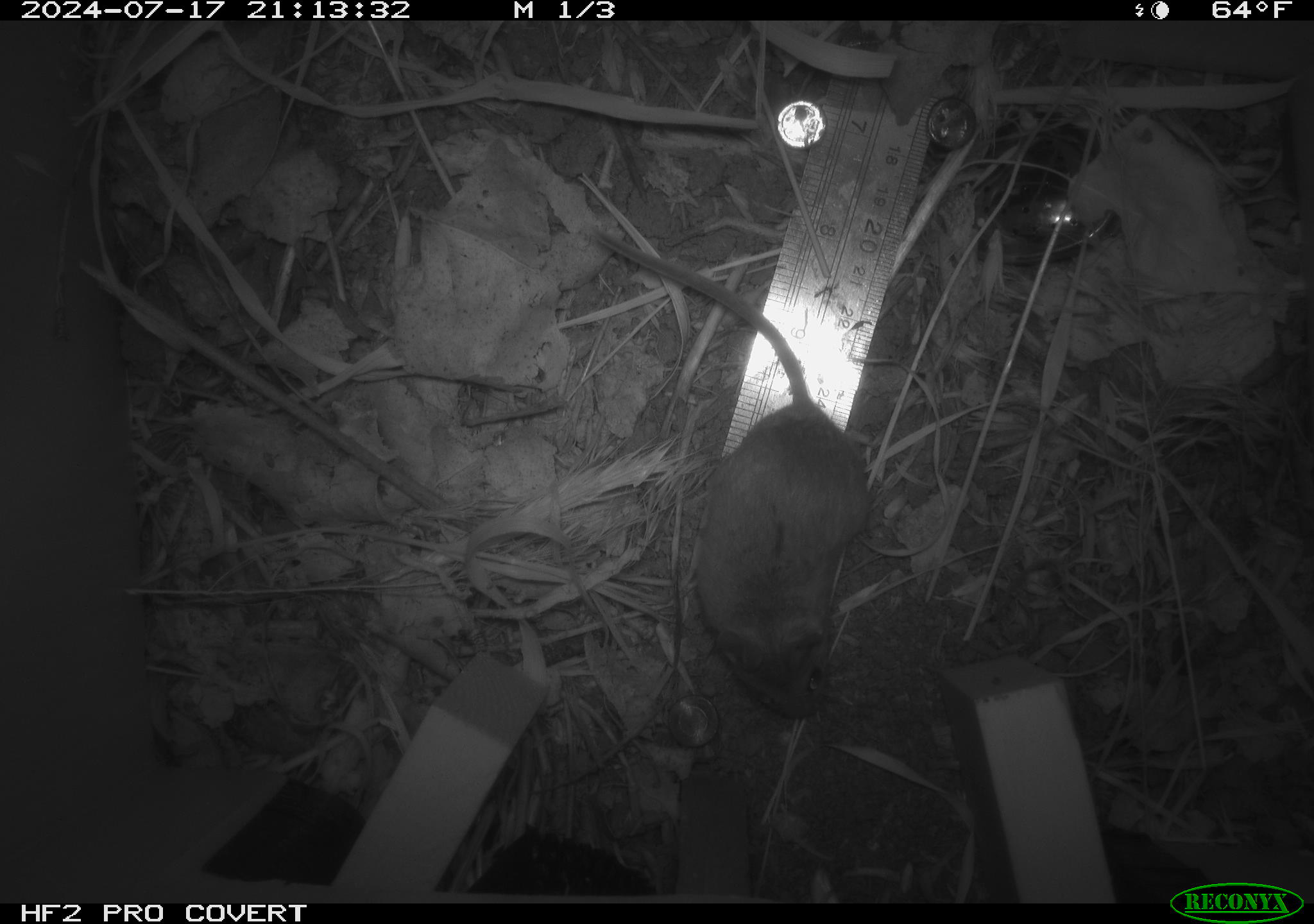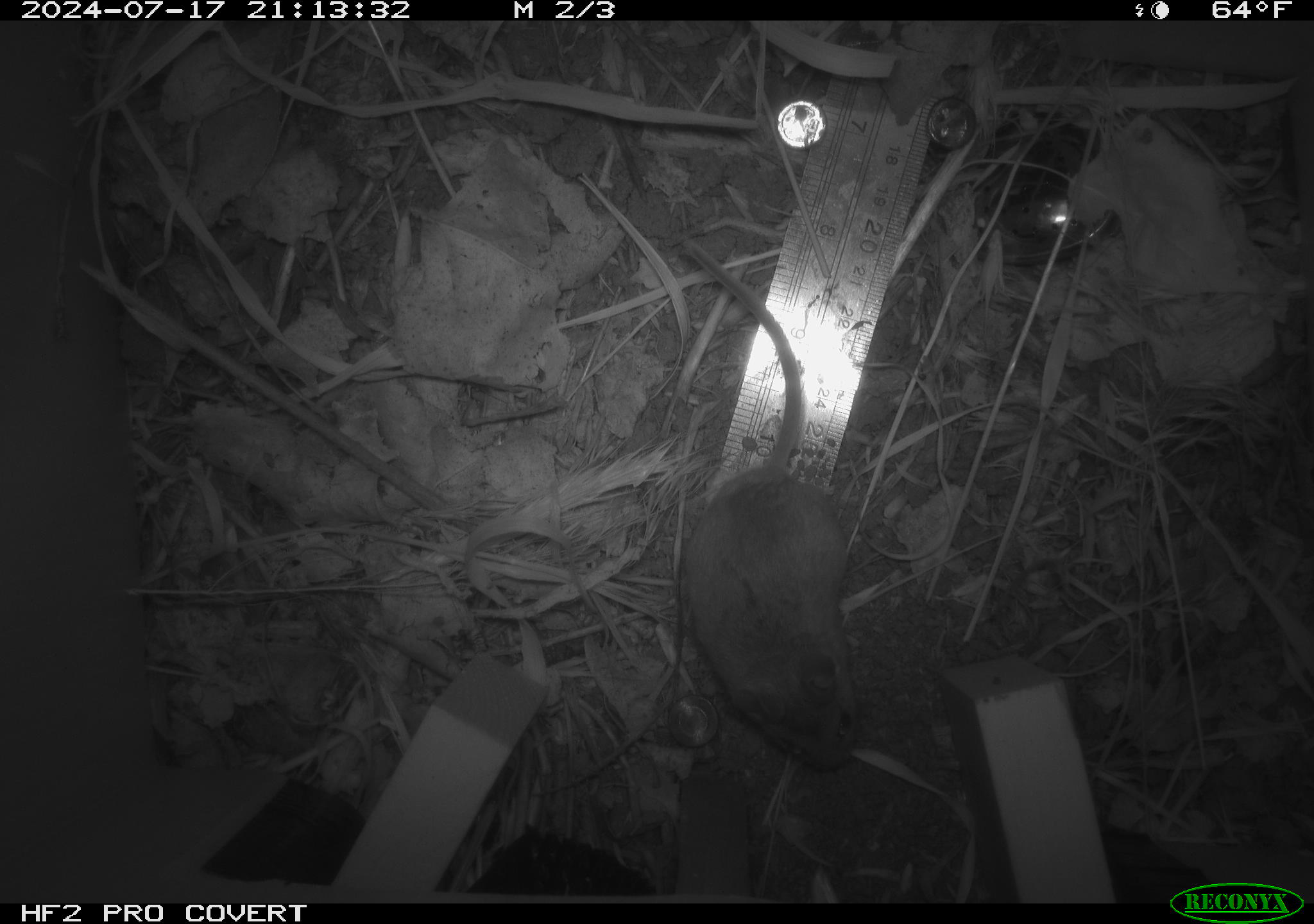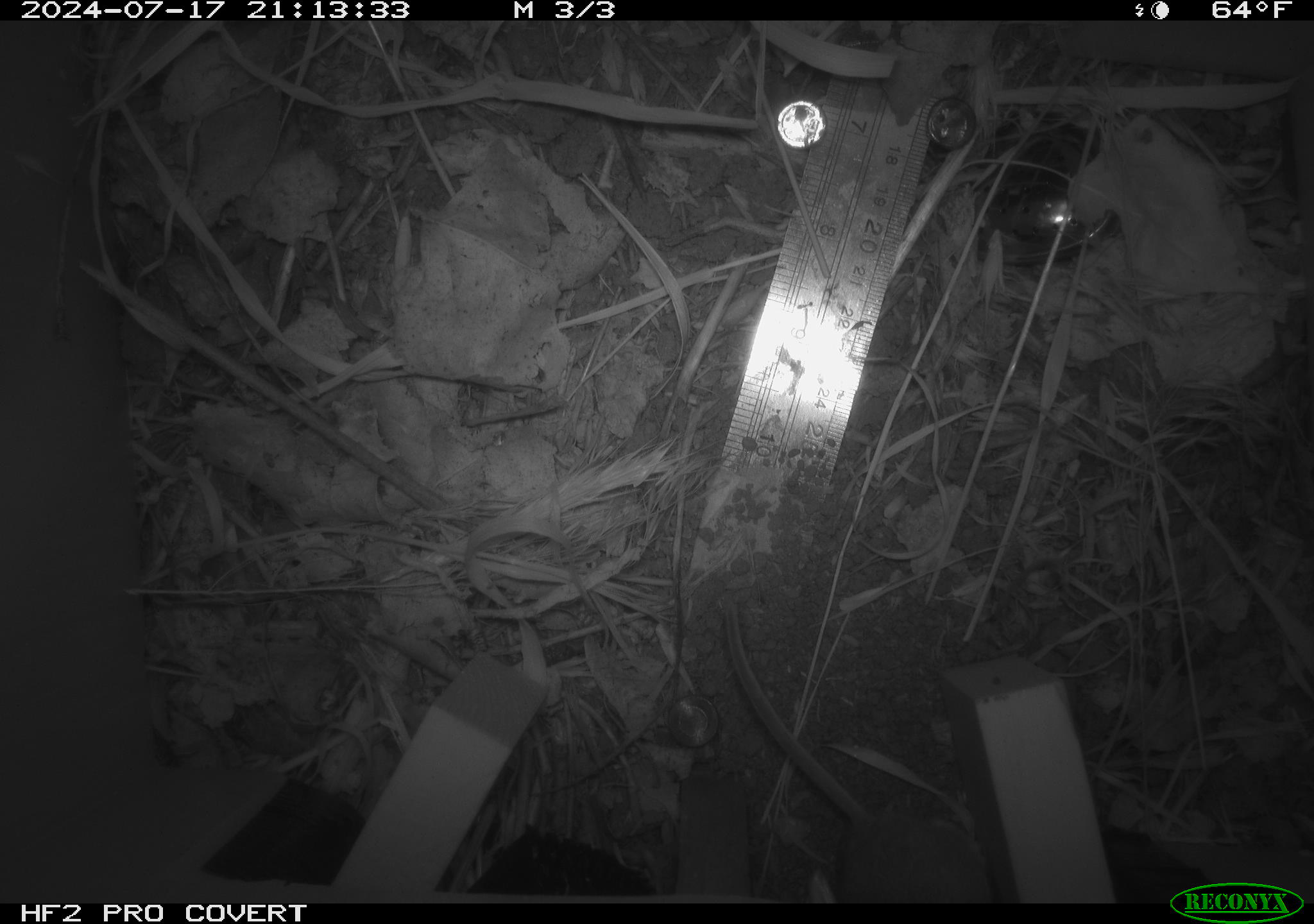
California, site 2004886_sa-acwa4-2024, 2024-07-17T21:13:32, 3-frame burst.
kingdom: Animalia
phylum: Chordata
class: Mammalia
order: Rodentia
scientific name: Rodentia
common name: mouse species